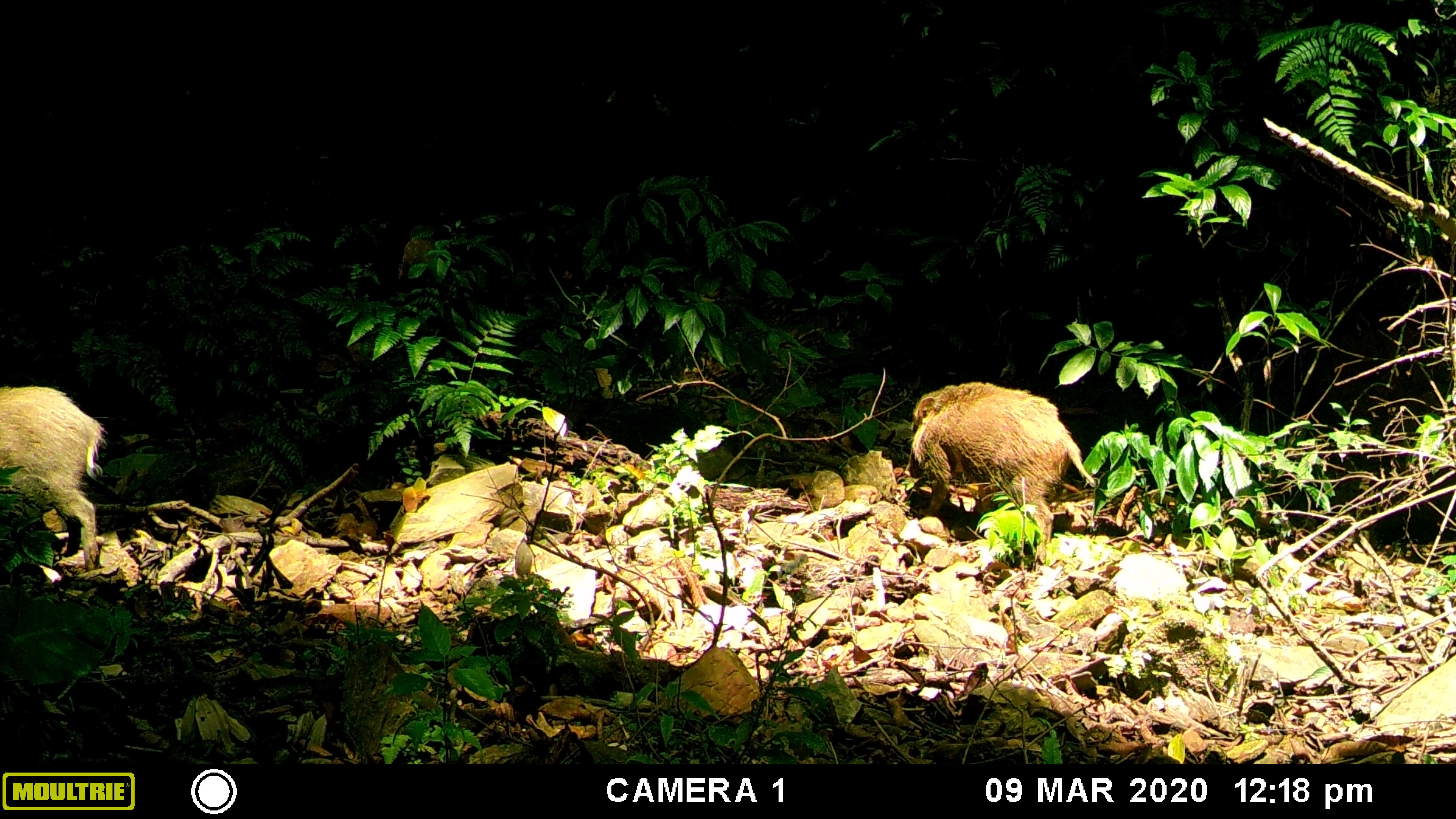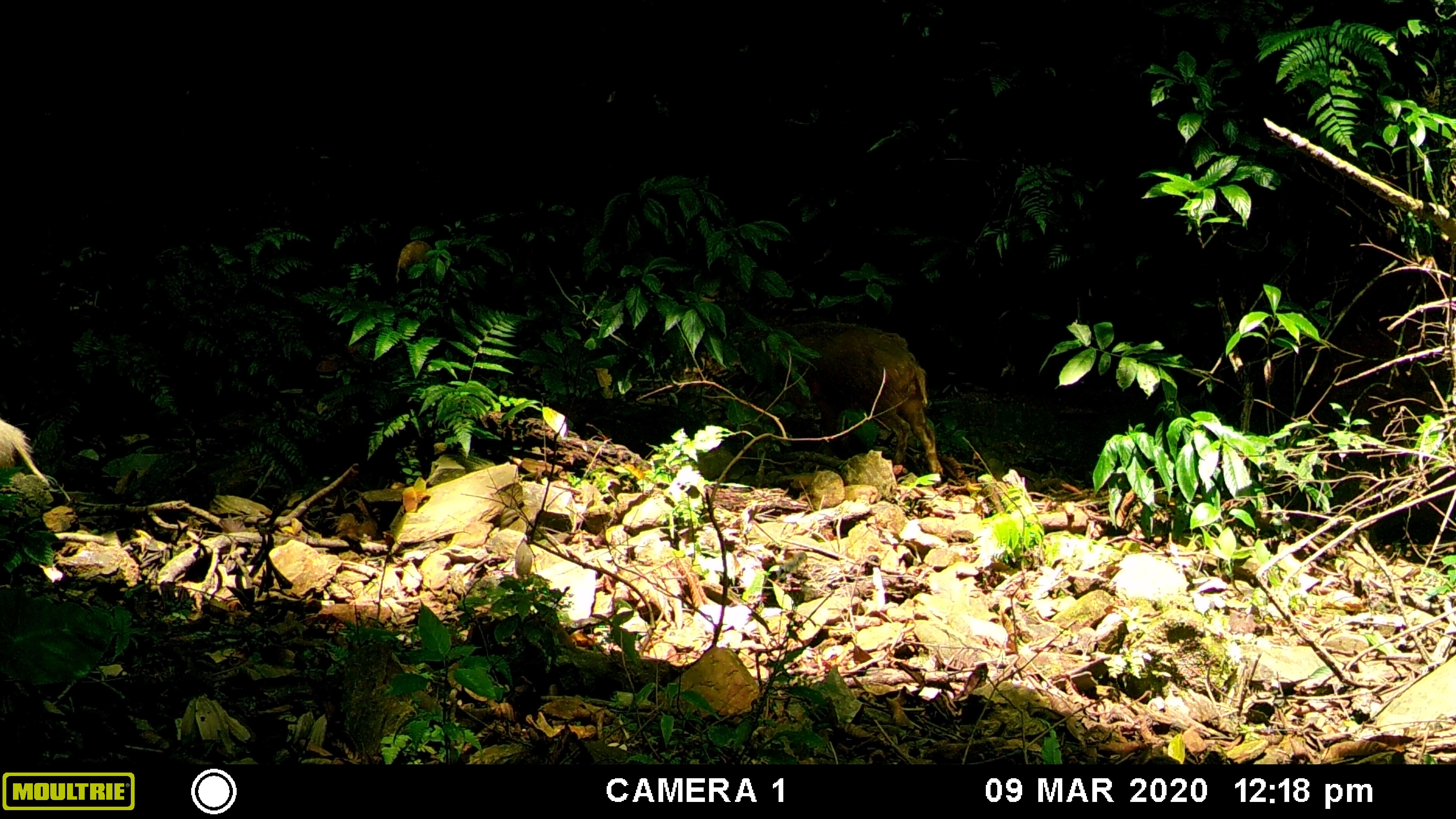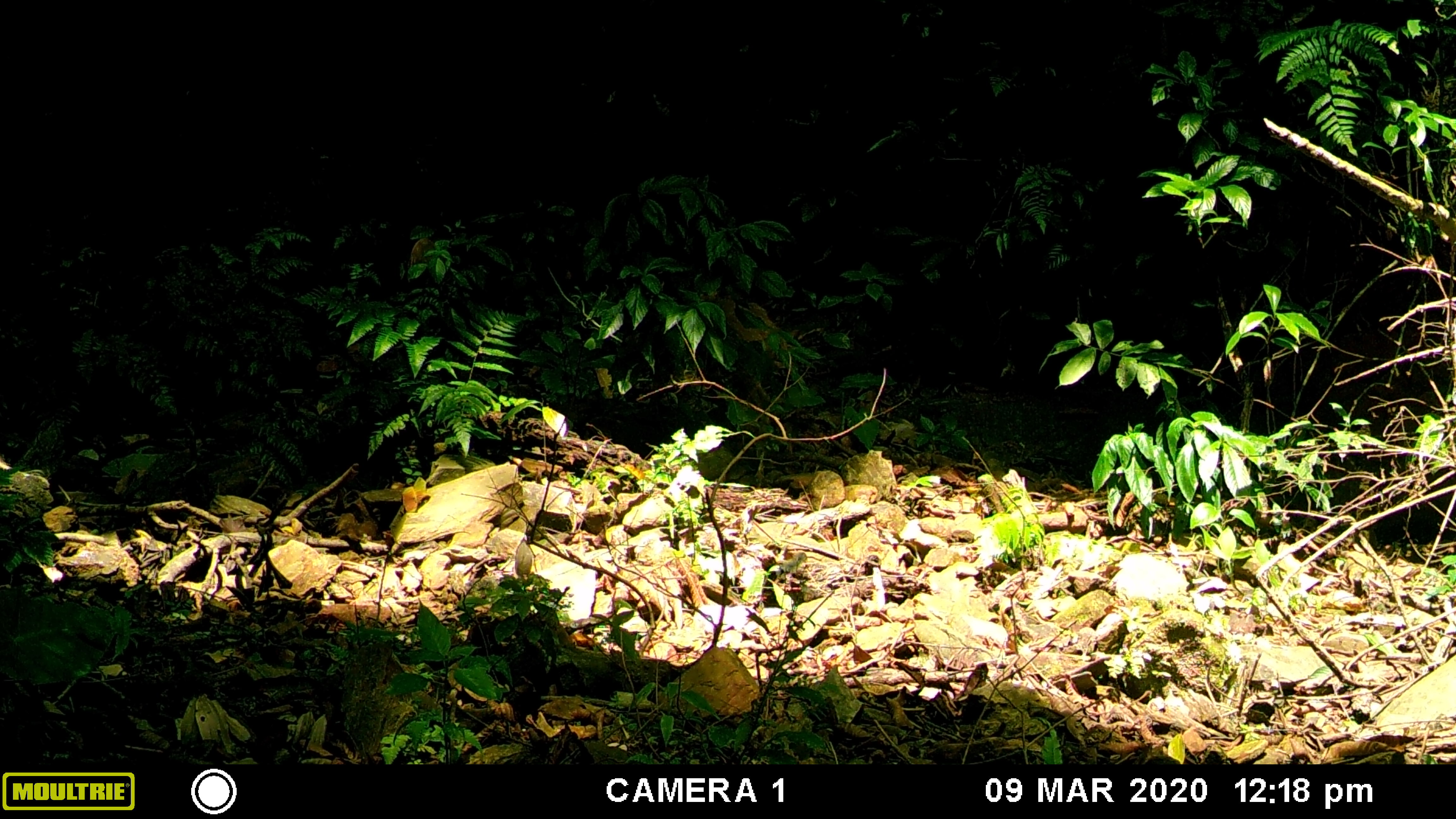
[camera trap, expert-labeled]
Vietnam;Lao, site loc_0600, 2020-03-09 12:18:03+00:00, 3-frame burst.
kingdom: Animalia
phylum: Chordata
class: Mammalia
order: Artiodactyla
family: Suidae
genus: Sus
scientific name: Sus scrofa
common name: eurasian wild pig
Eurasian wild pig (Sus scrofa). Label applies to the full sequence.